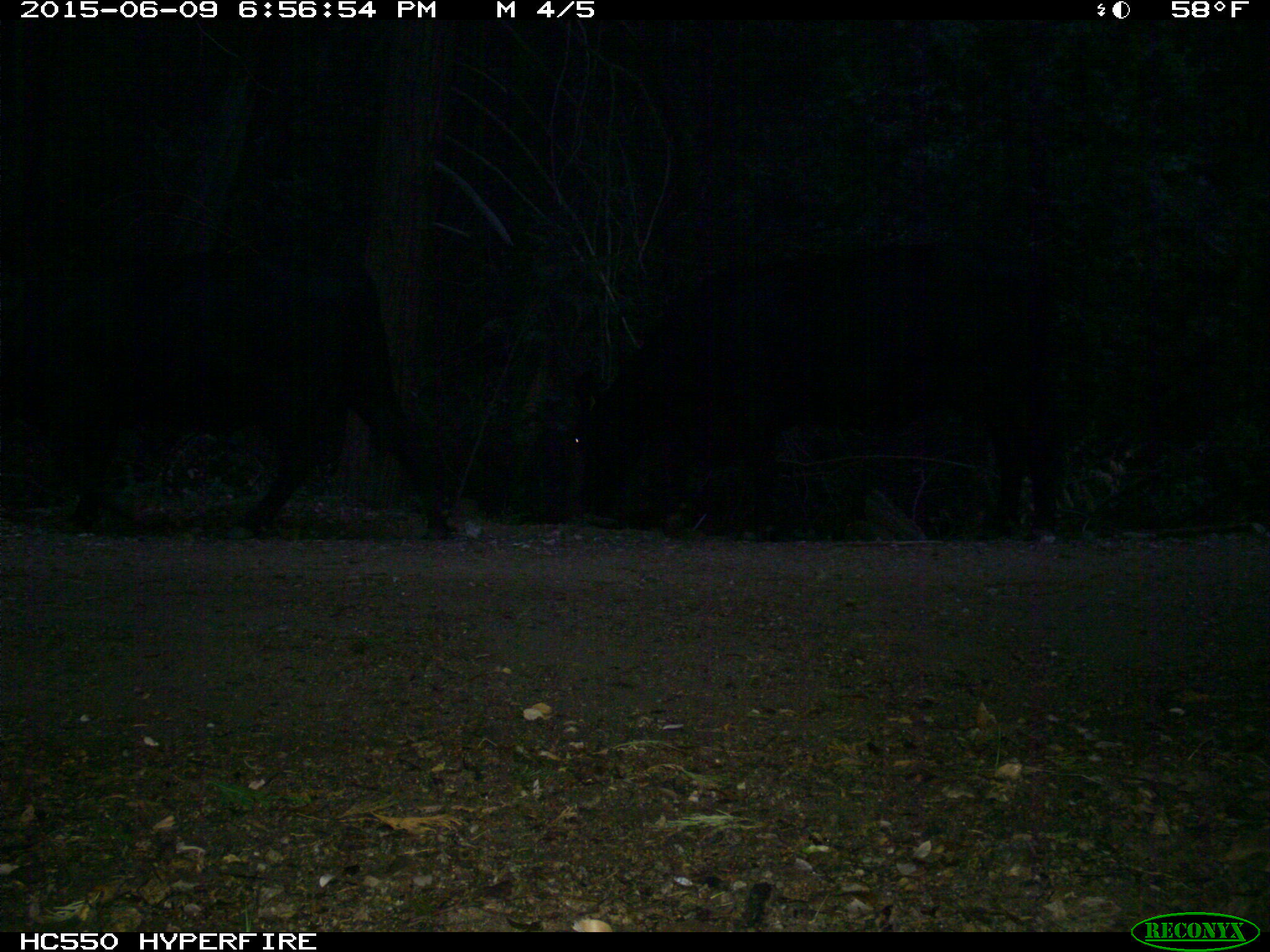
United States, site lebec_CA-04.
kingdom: Animalia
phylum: Chordata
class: Mammalia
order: Artiodactyla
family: Bovidae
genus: Bos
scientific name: Bos taurus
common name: domestic cow